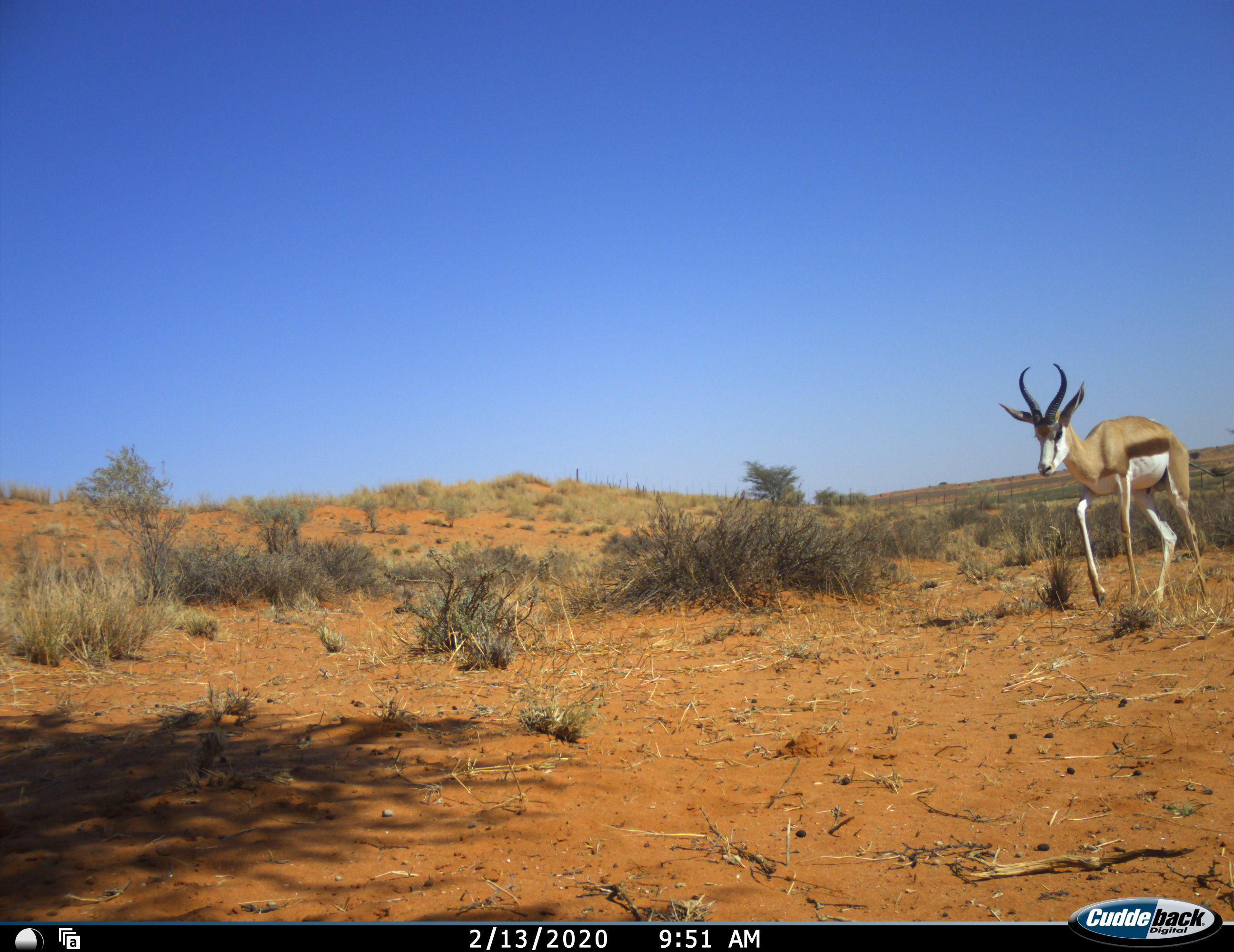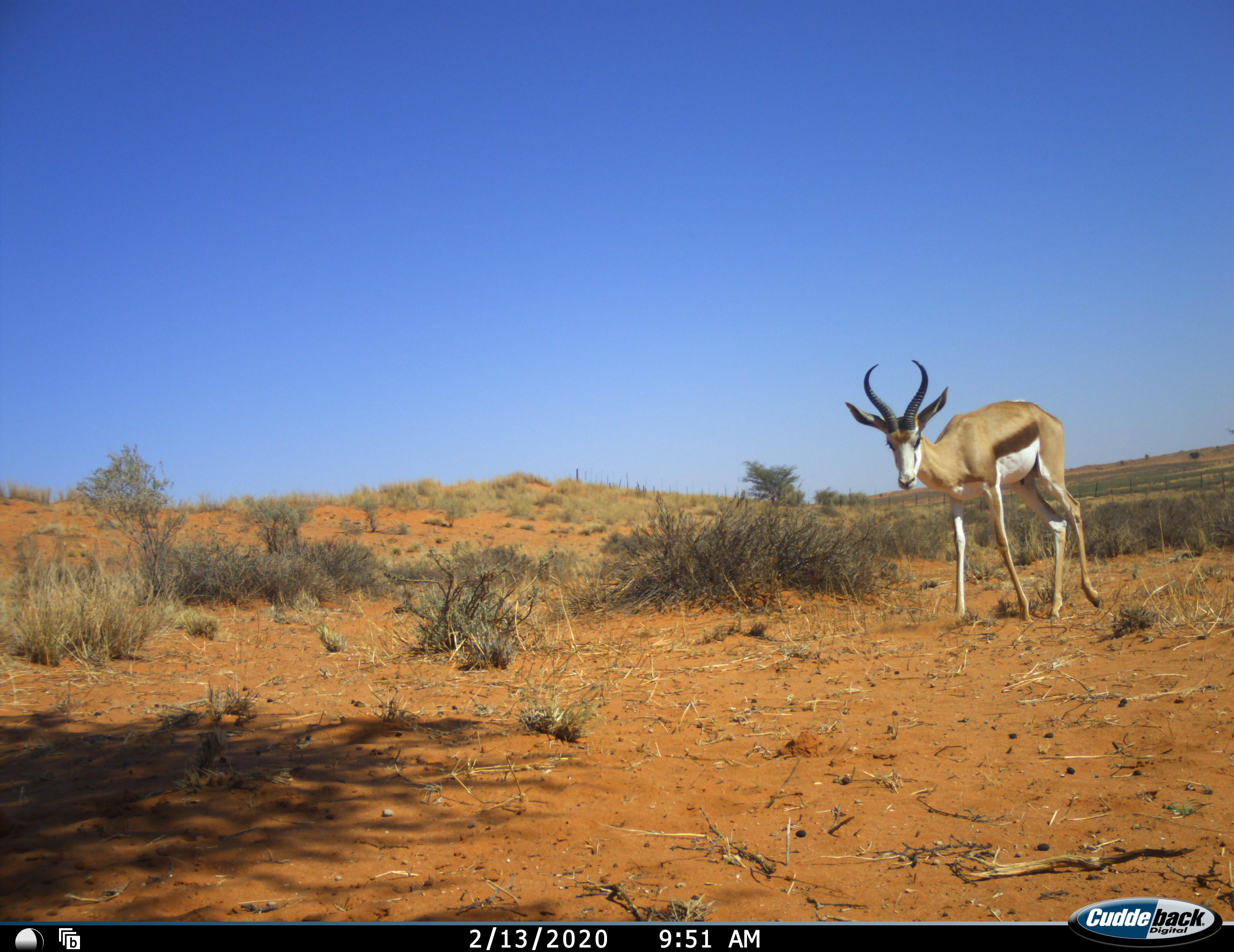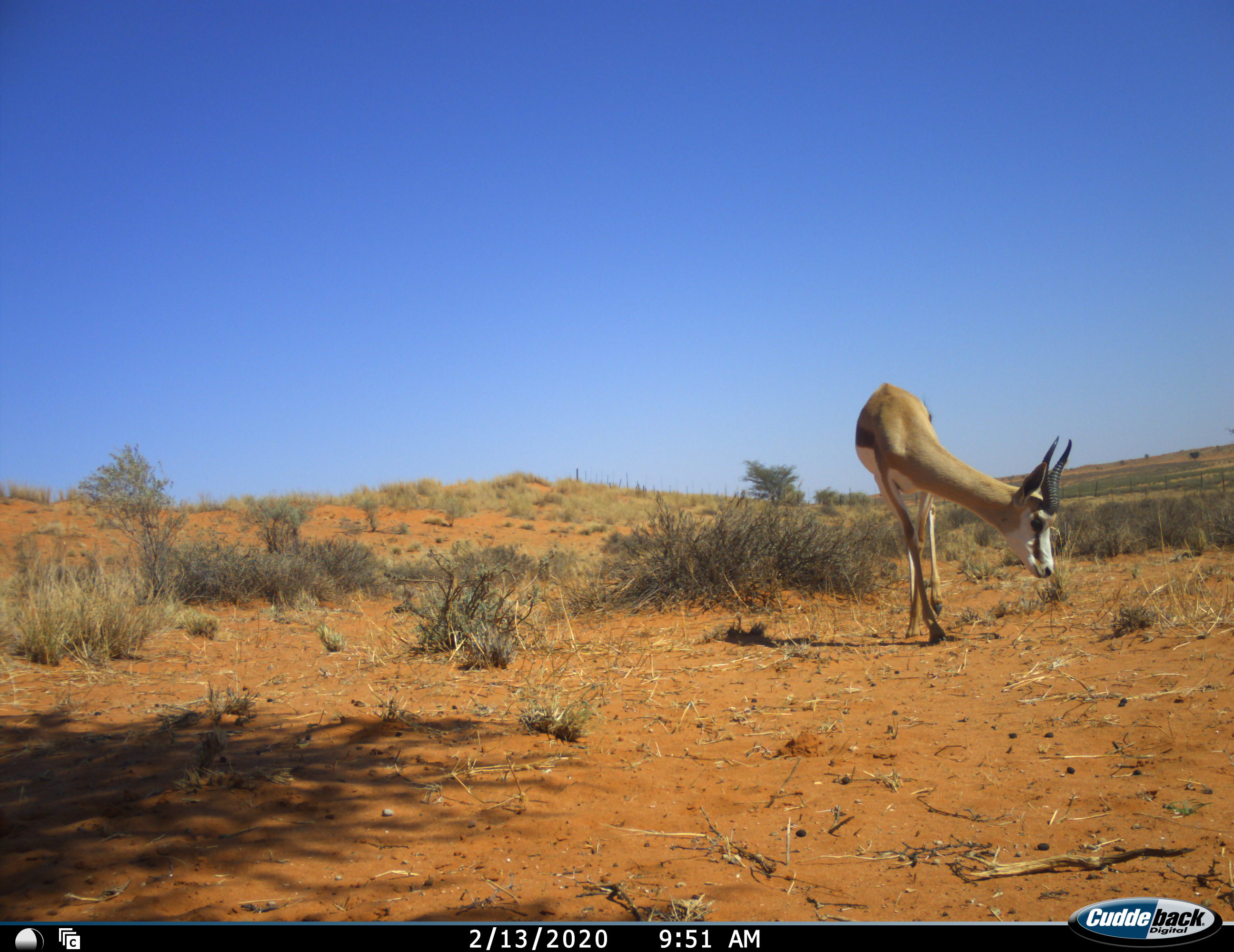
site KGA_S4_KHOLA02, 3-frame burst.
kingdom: Animalia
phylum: Chordata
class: Mammalia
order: Artiodactyla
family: Bovidae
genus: Antidorcas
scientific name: Antidorcas marsupialis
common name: springbok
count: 1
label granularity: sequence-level